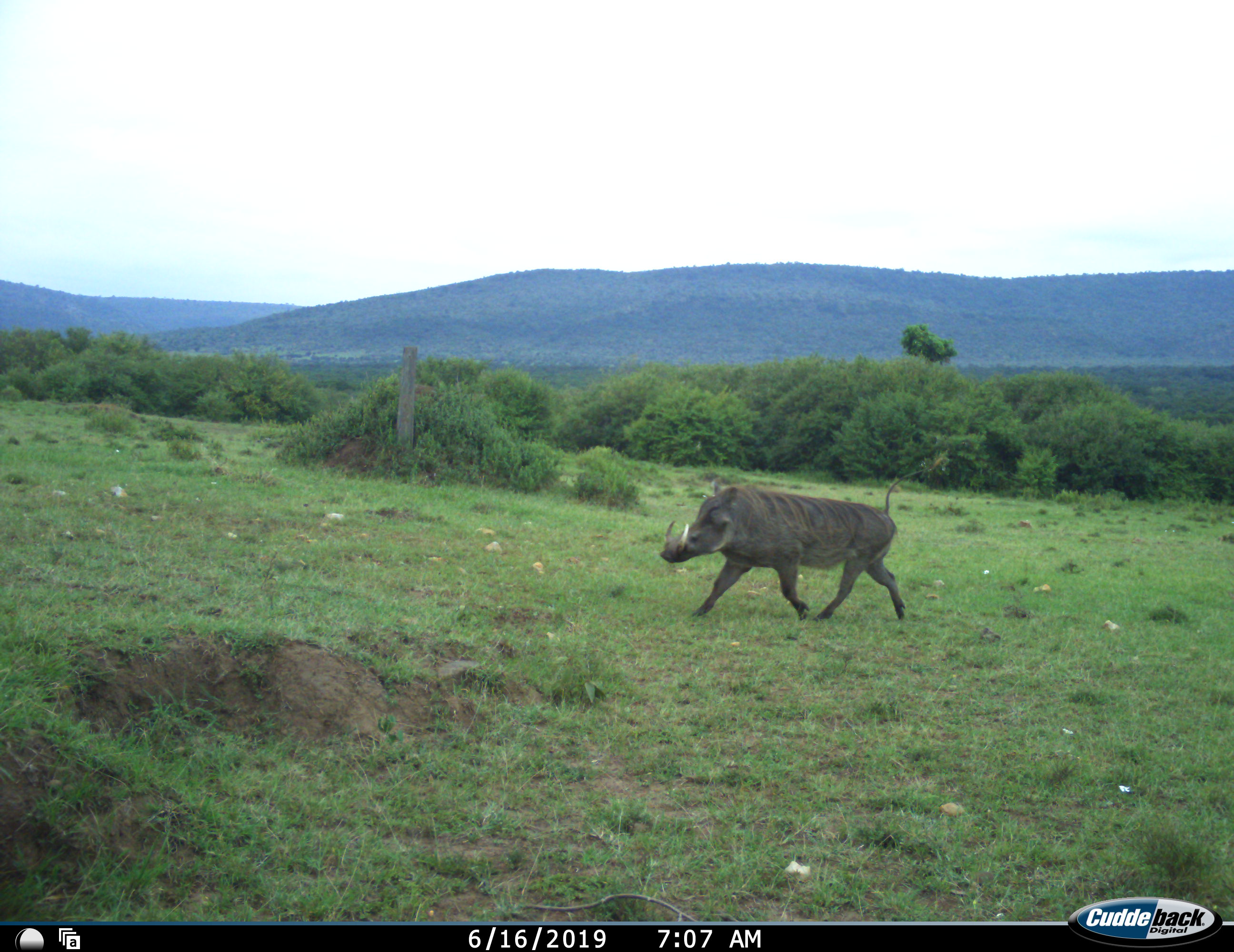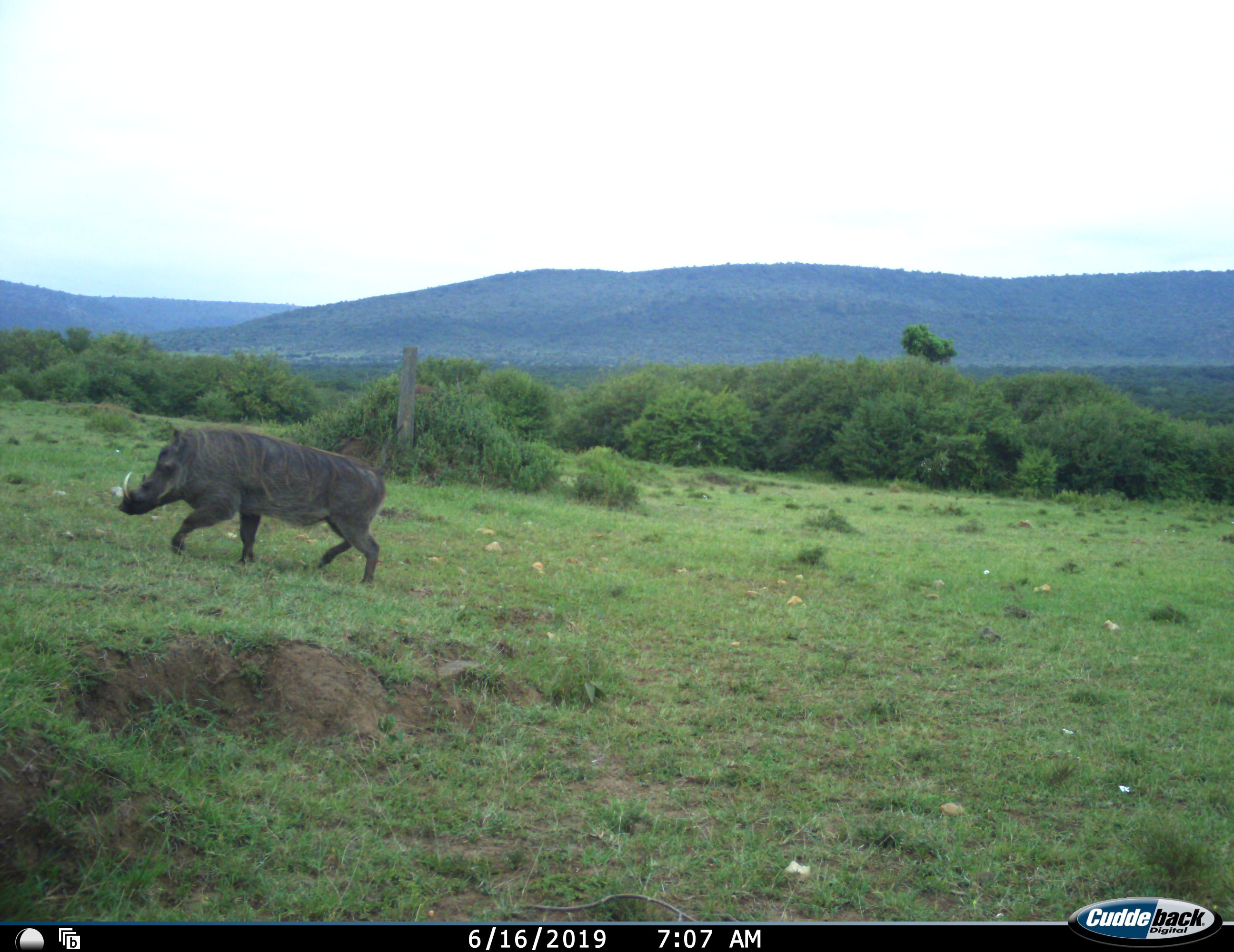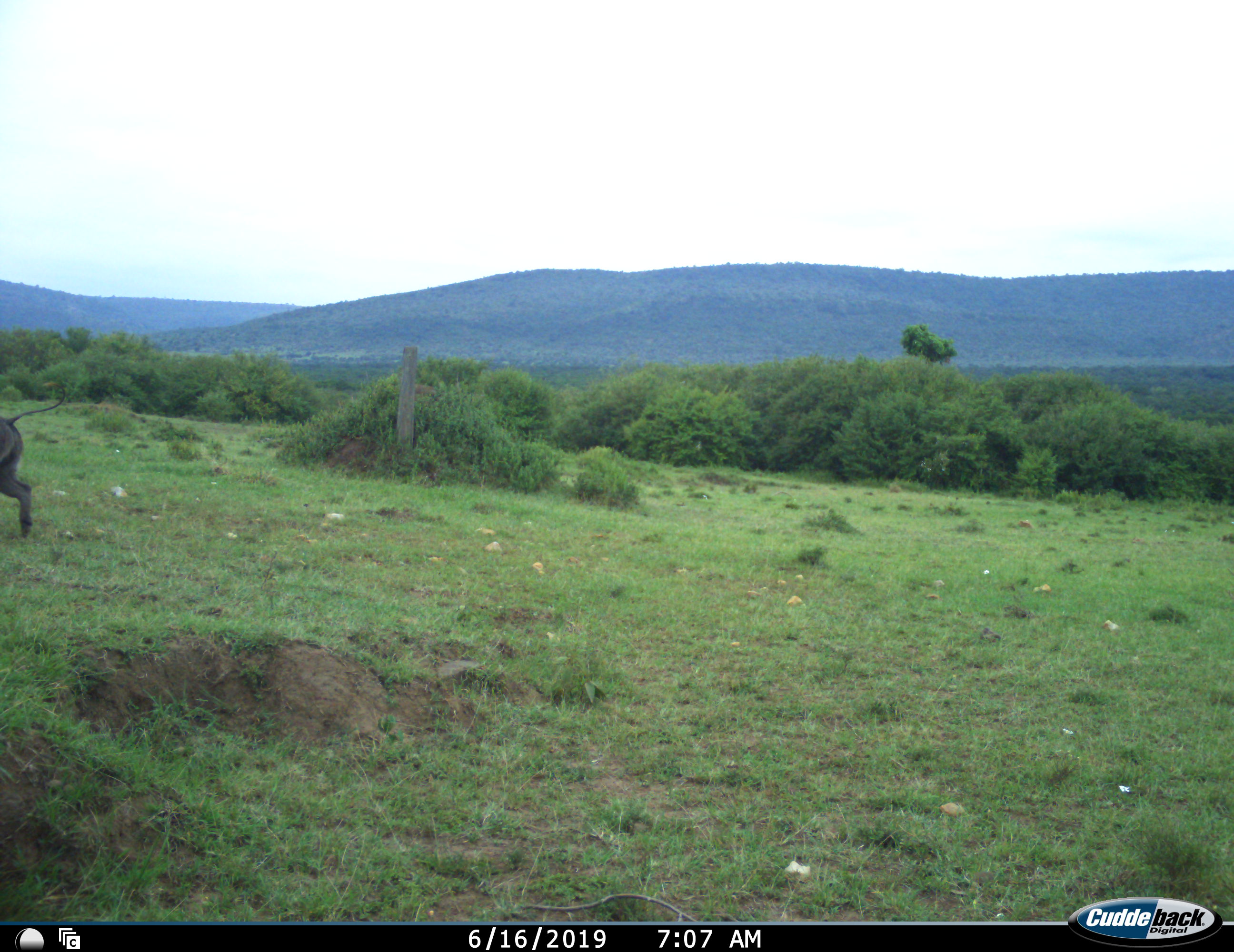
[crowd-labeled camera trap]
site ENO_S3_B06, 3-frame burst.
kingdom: Animalia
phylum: Chordata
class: Mammalia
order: Artiodactyla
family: Suidae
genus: Phacochoerus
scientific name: Phacochoerus africanus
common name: warthog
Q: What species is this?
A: Warthog (Phacochoerus africanus).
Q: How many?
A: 1.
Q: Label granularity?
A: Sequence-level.